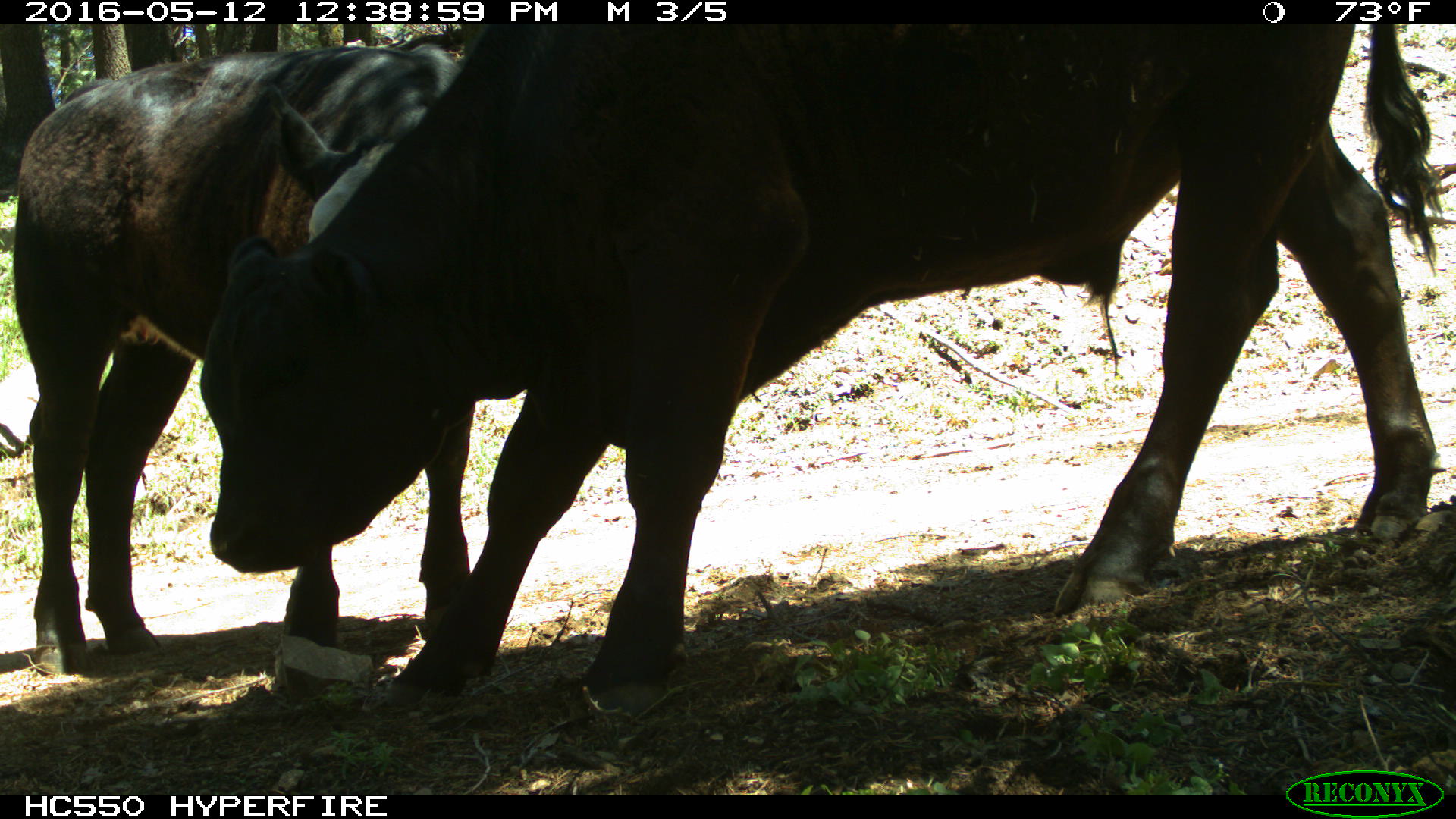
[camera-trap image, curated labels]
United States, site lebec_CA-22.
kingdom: Animalia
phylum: Chordata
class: Mammalia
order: Artiodactyla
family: Bovidae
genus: Bos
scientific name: Bos taurus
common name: domestic cow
Bos taurus (domestic cow).